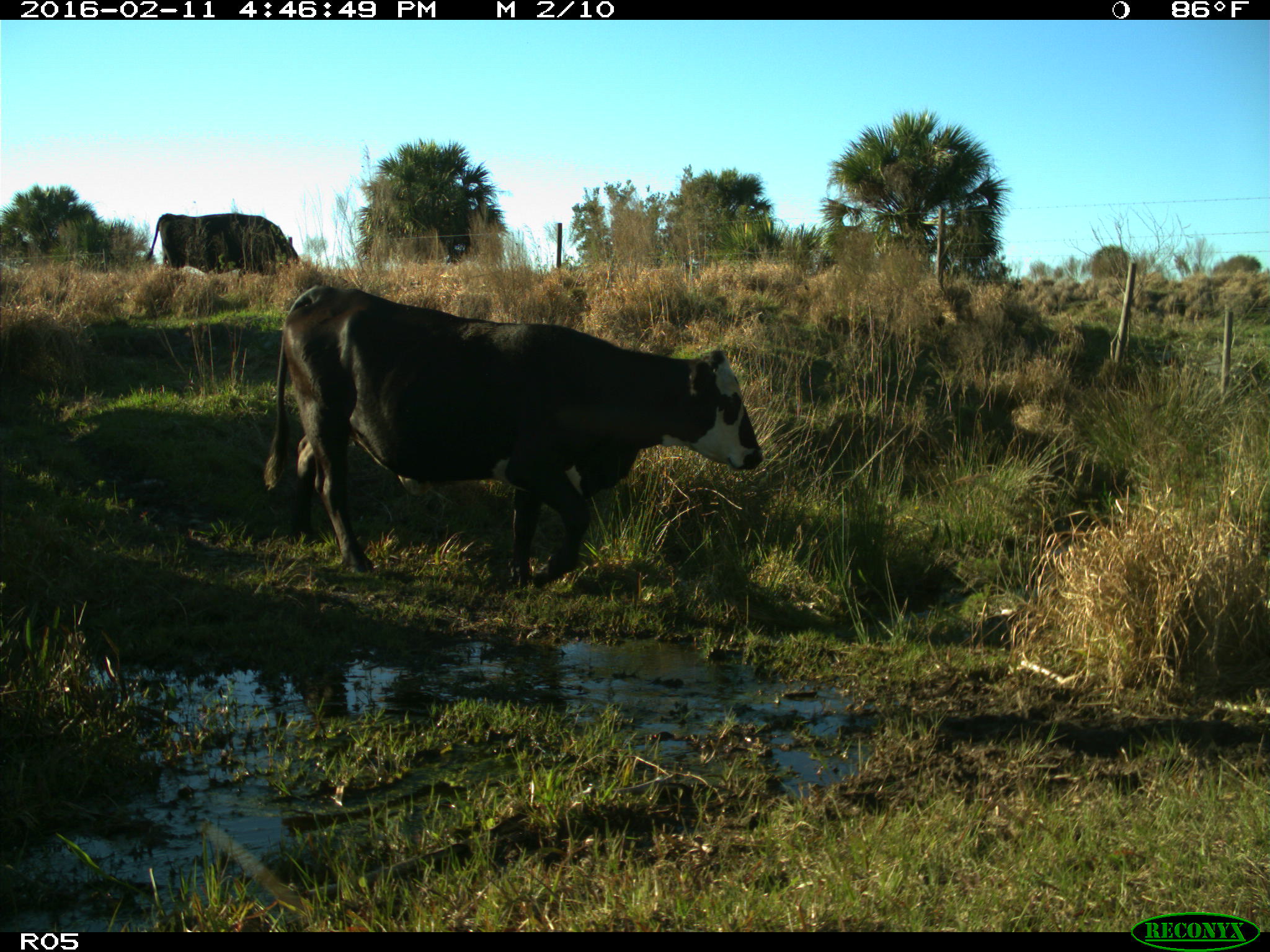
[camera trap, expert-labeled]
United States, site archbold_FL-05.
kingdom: Animalia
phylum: Chordata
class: Mammalia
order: Artiodactyla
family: Bovidae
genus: Bos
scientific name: Bos taurus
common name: domestic cow